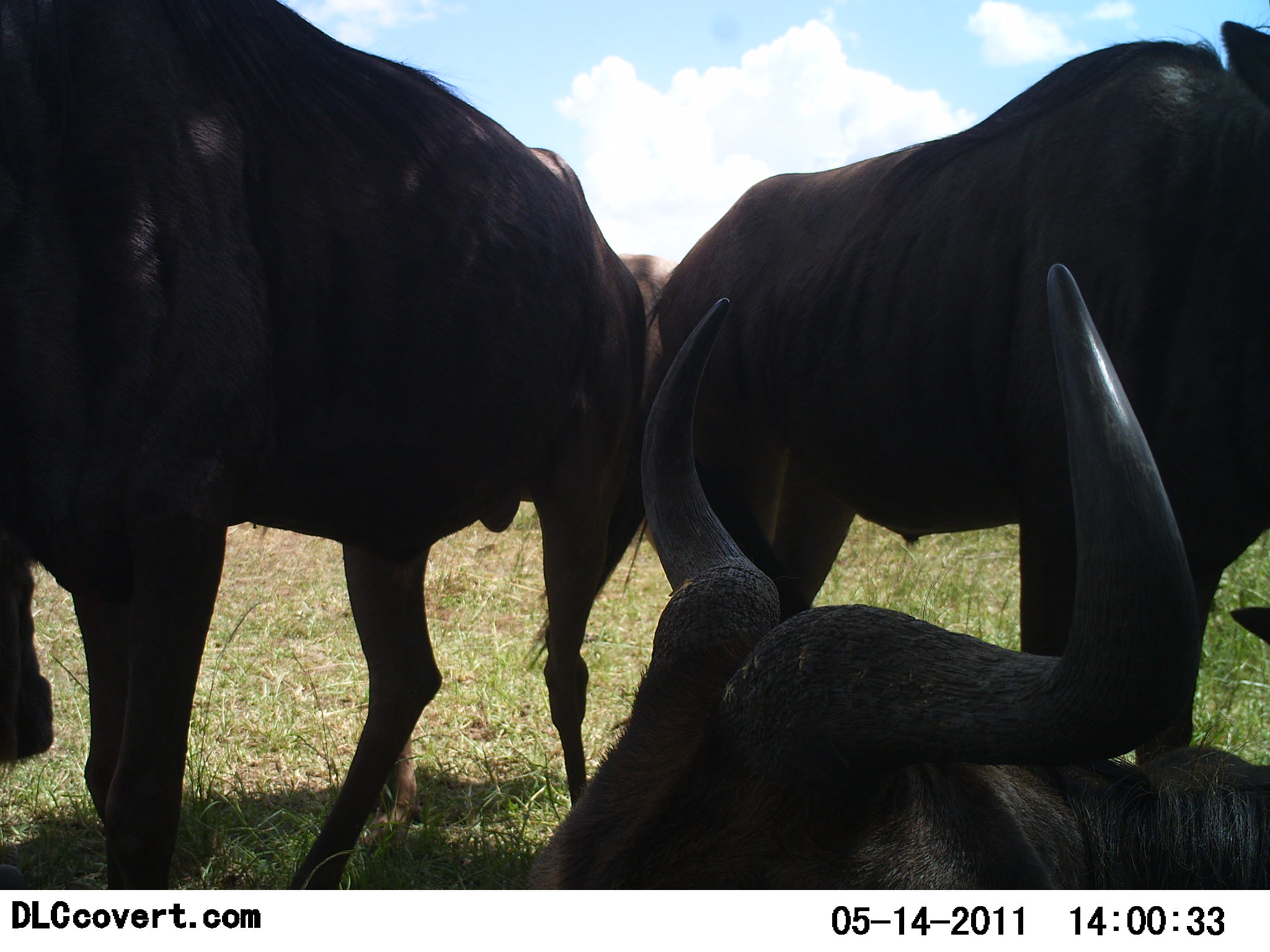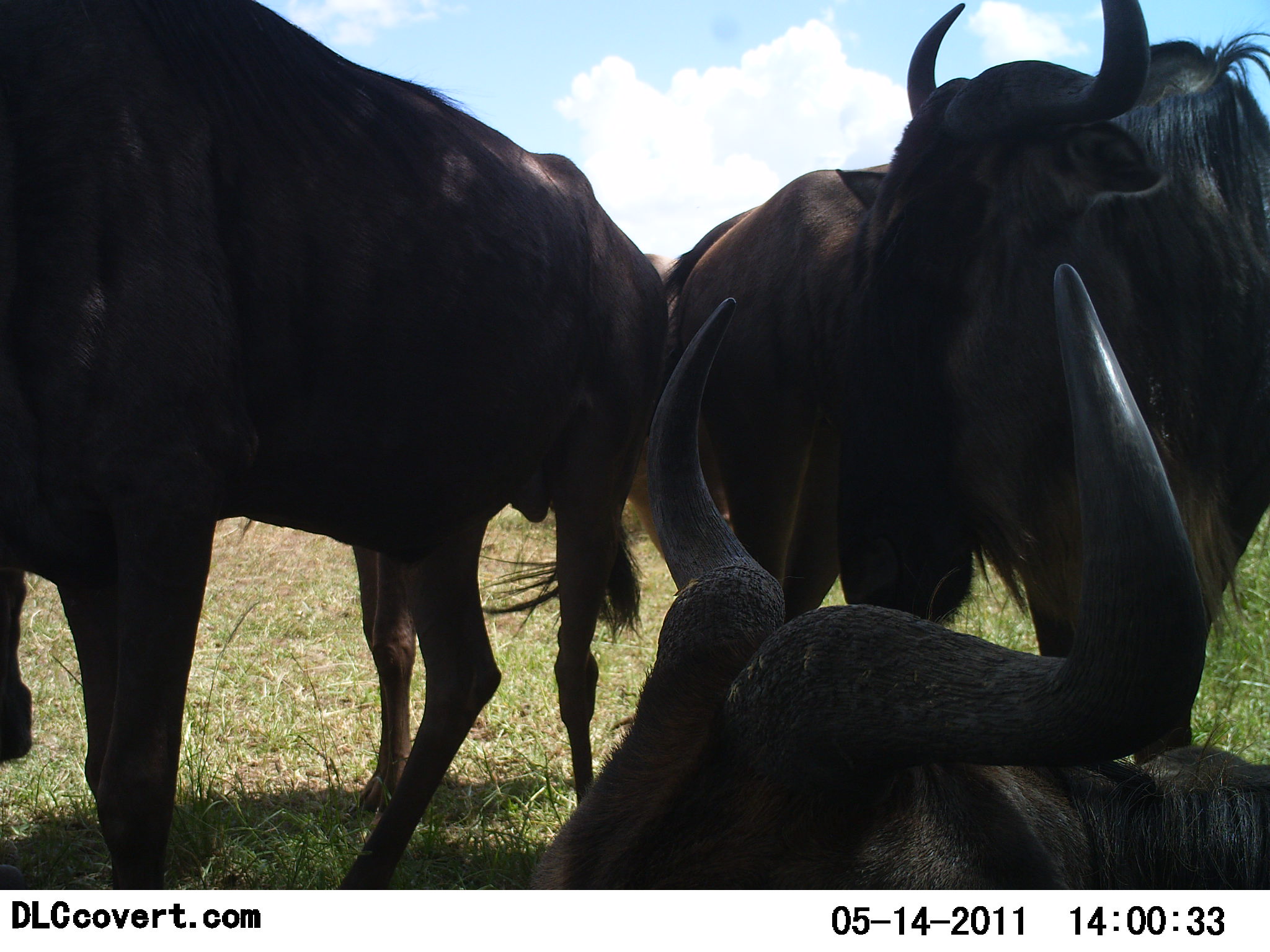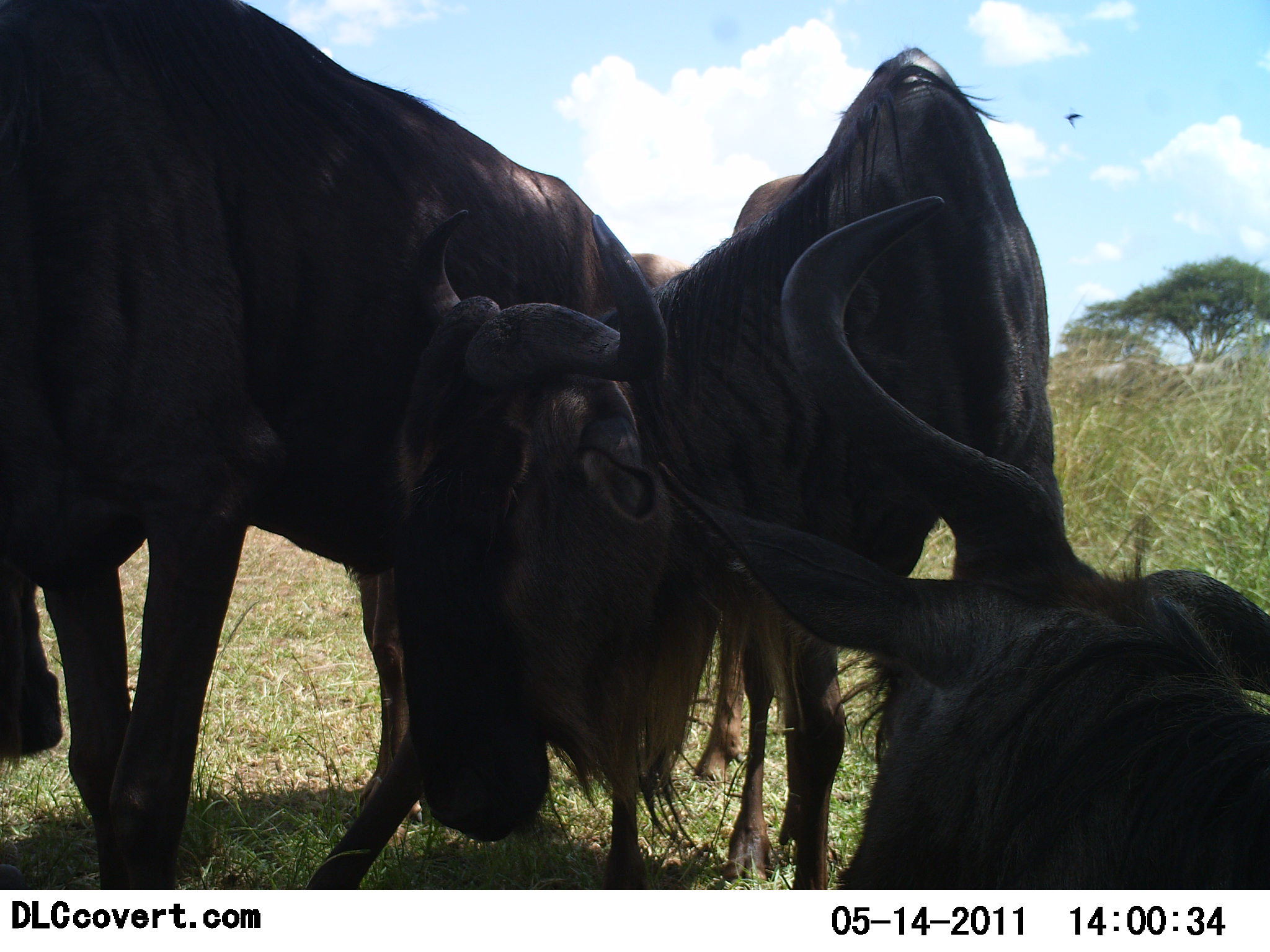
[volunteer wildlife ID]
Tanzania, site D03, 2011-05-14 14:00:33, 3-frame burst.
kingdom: Animalia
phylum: Chordata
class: Mammalia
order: Artiodactyla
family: Bovidae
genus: Connochaetes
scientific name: Connochaetes taurinus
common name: blue wildebeest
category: wildebeest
Wildebeest (blue wildebeest) (Connochaetes taurinus), count 3. Behavior (volunteer vote fractions): standing 64%, resting 64%, moving 18%, interacting 36%. Young present (vote fraction): 0%. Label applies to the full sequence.